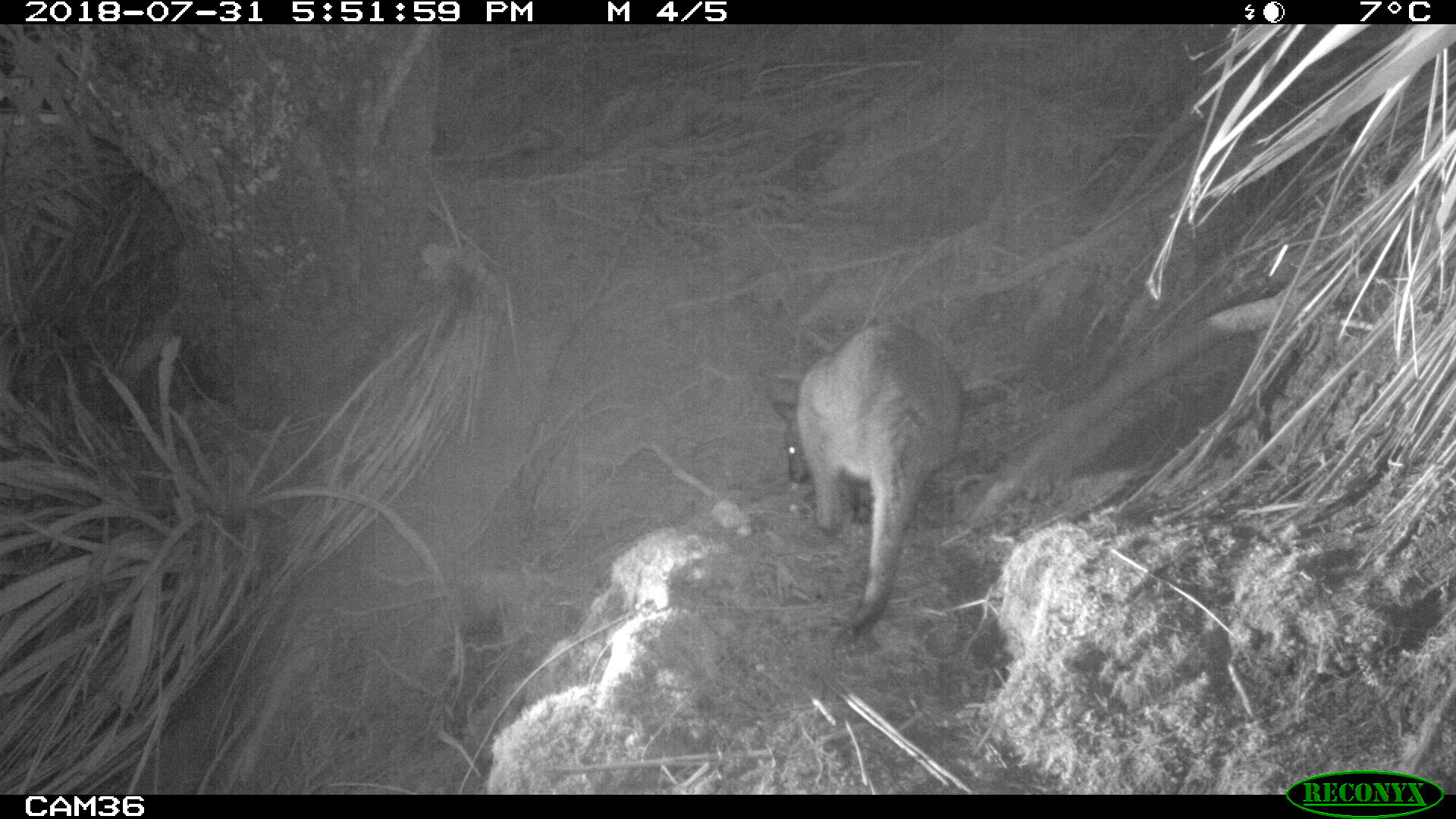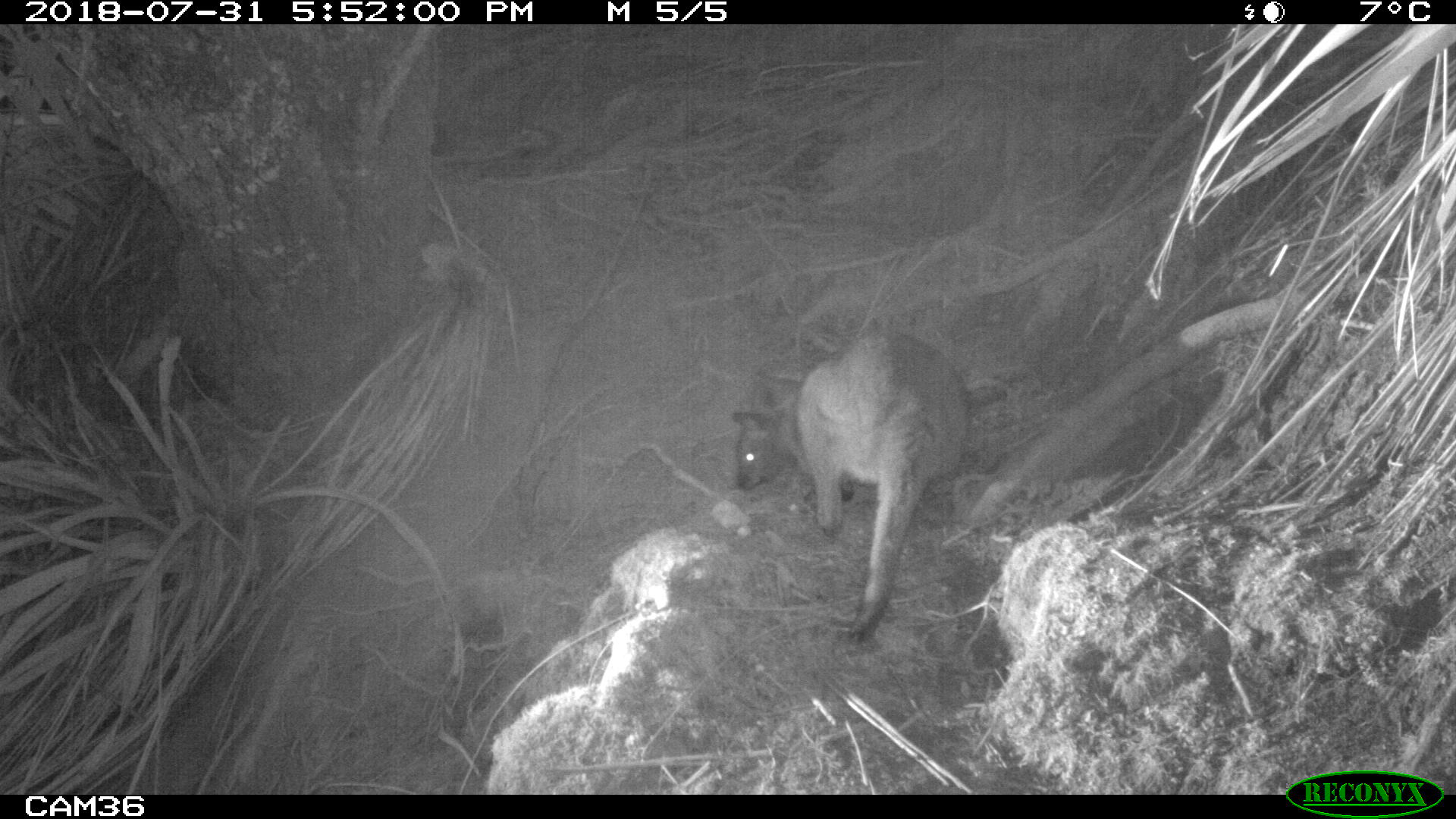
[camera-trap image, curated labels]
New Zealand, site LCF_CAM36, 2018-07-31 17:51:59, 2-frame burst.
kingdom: Animalia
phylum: Chordata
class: Mammalia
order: Diprotodontia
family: Macropodidae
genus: Notamacropus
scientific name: Notamacropus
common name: wallaby